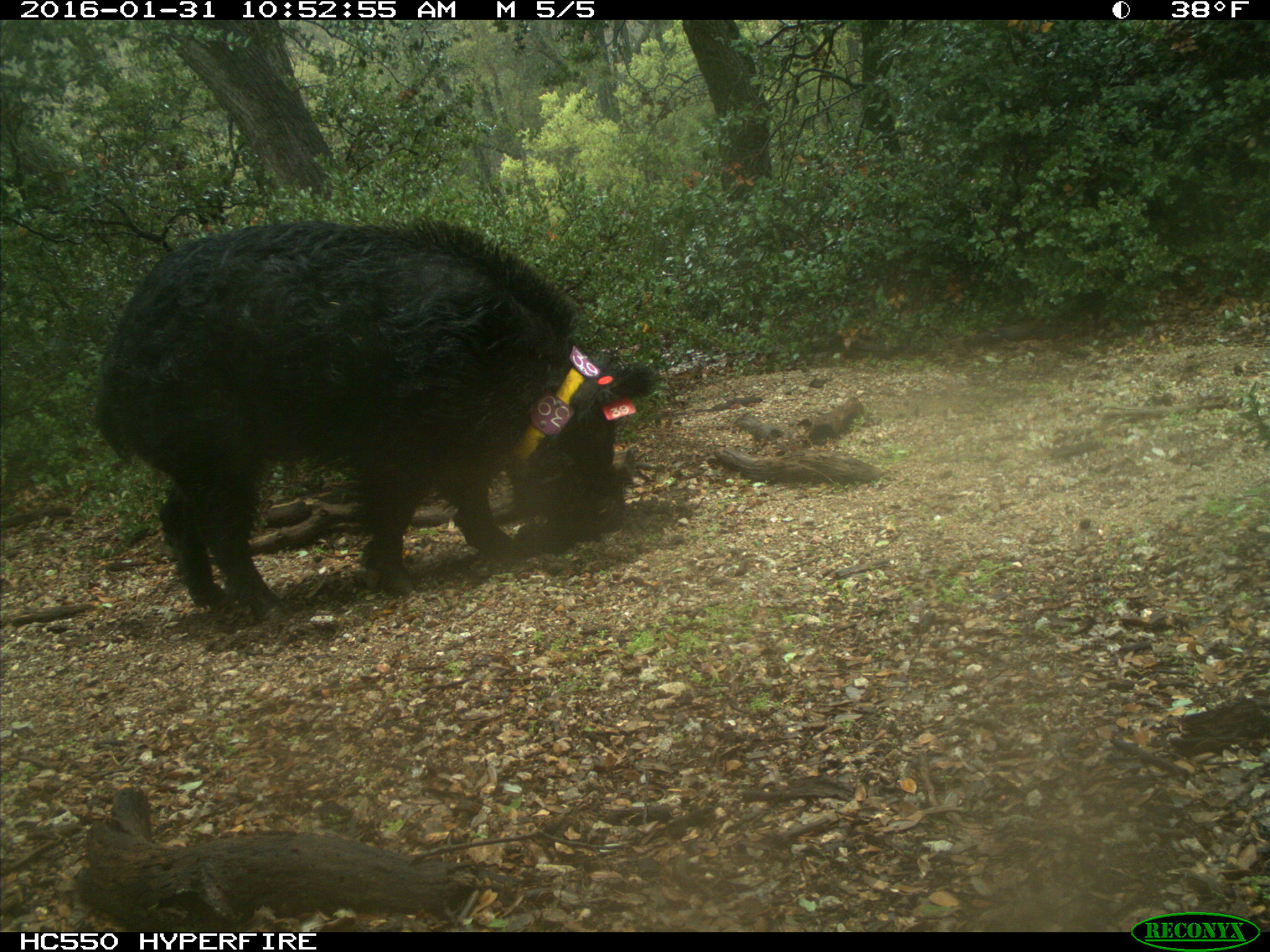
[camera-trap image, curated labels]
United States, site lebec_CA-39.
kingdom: Animalia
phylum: Chordata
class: Mammalia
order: Artiodactyla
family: Suidae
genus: Sus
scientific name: Sus scrofa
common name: wild boar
Sus scrofa (wild boar).